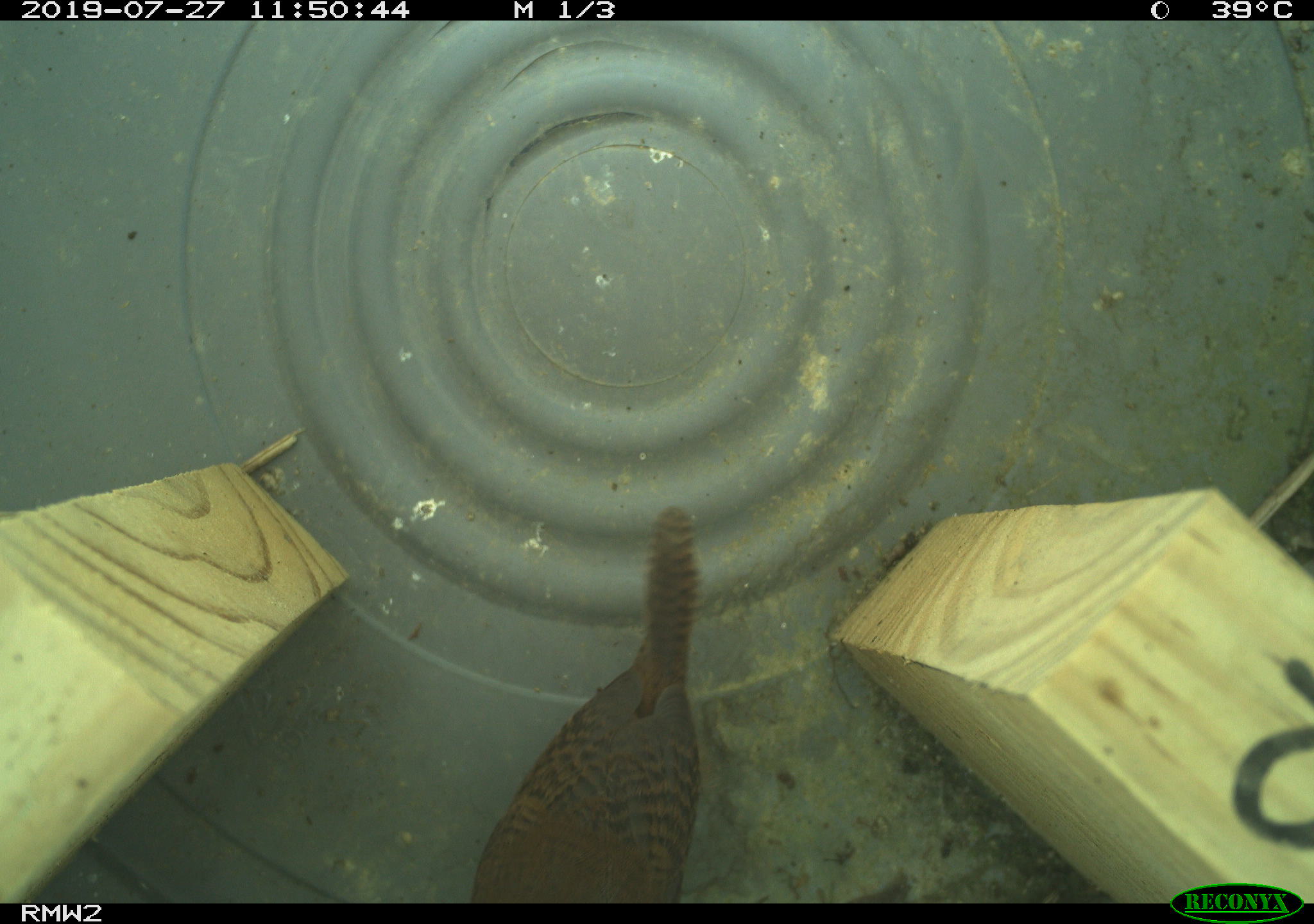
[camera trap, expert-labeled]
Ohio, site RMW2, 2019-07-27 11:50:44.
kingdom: Animalia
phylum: Chordata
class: Aves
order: Passeriformes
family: Troglodytidae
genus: Troglodytes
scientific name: Troglodytes aedon aedon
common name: northern house wren